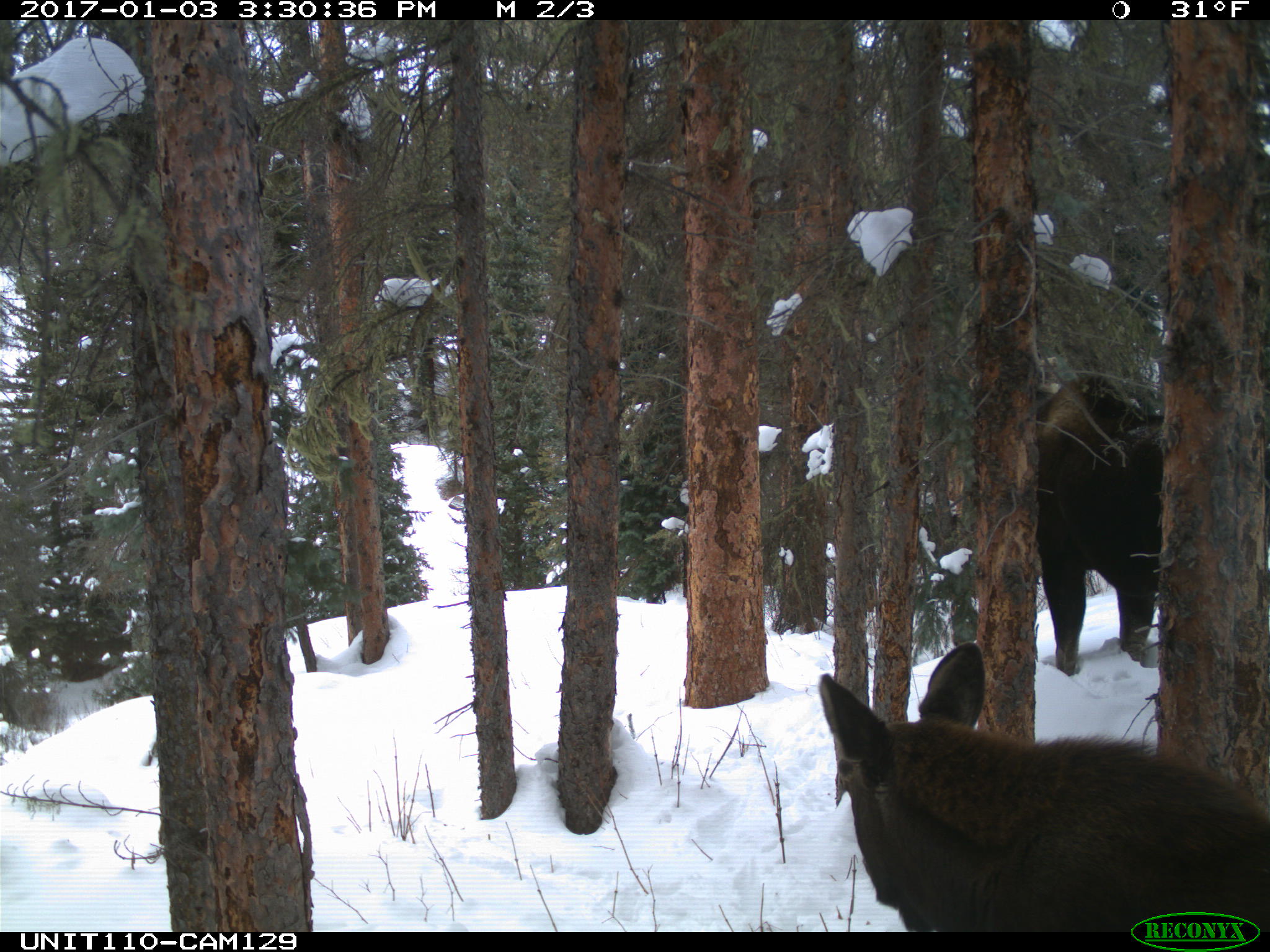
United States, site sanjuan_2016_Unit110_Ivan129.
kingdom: Animalia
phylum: Chordata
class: Mammalia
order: Artiodactyla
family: Cervidae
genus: Alces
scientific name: Alces alces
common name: moose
Alces alces (moose).